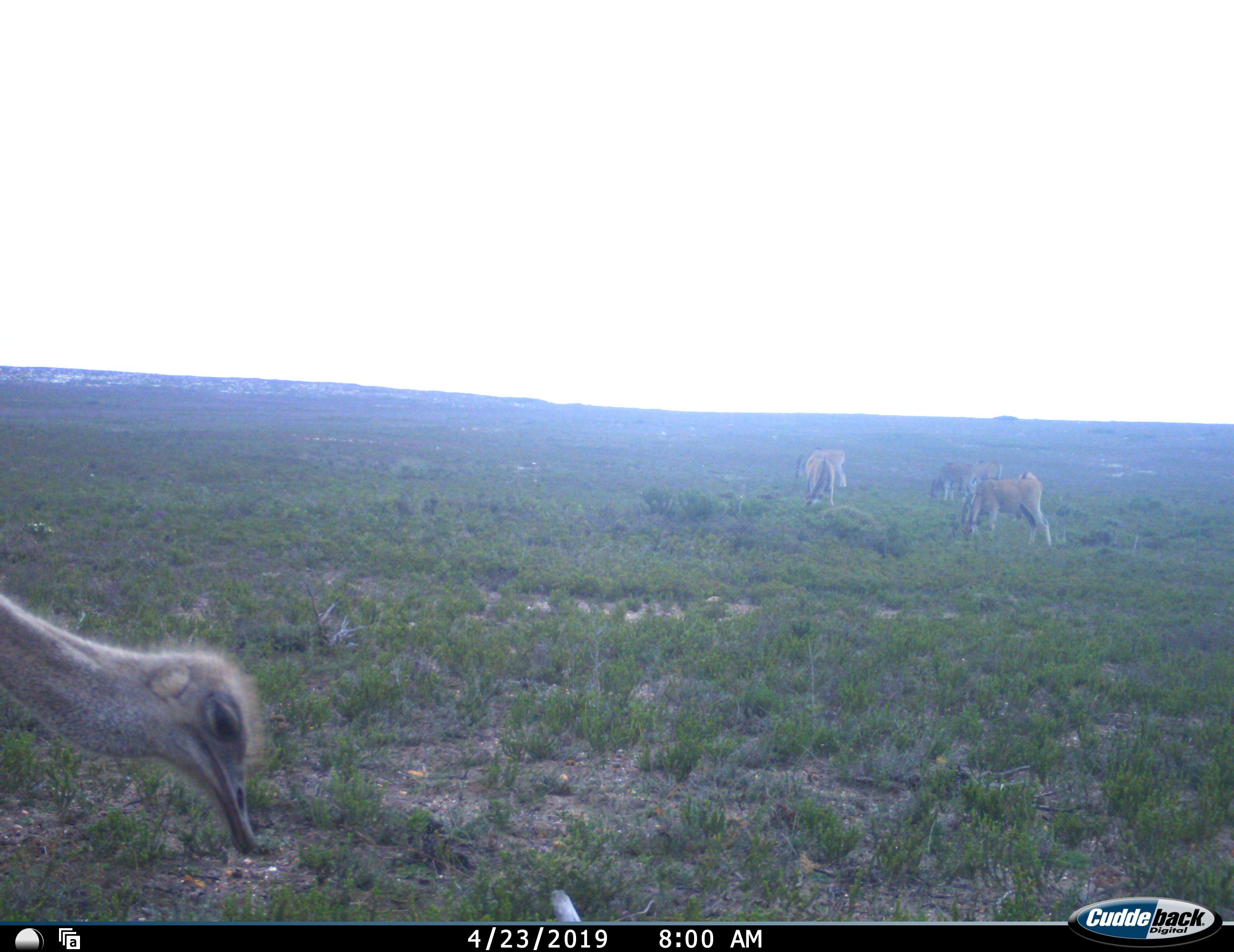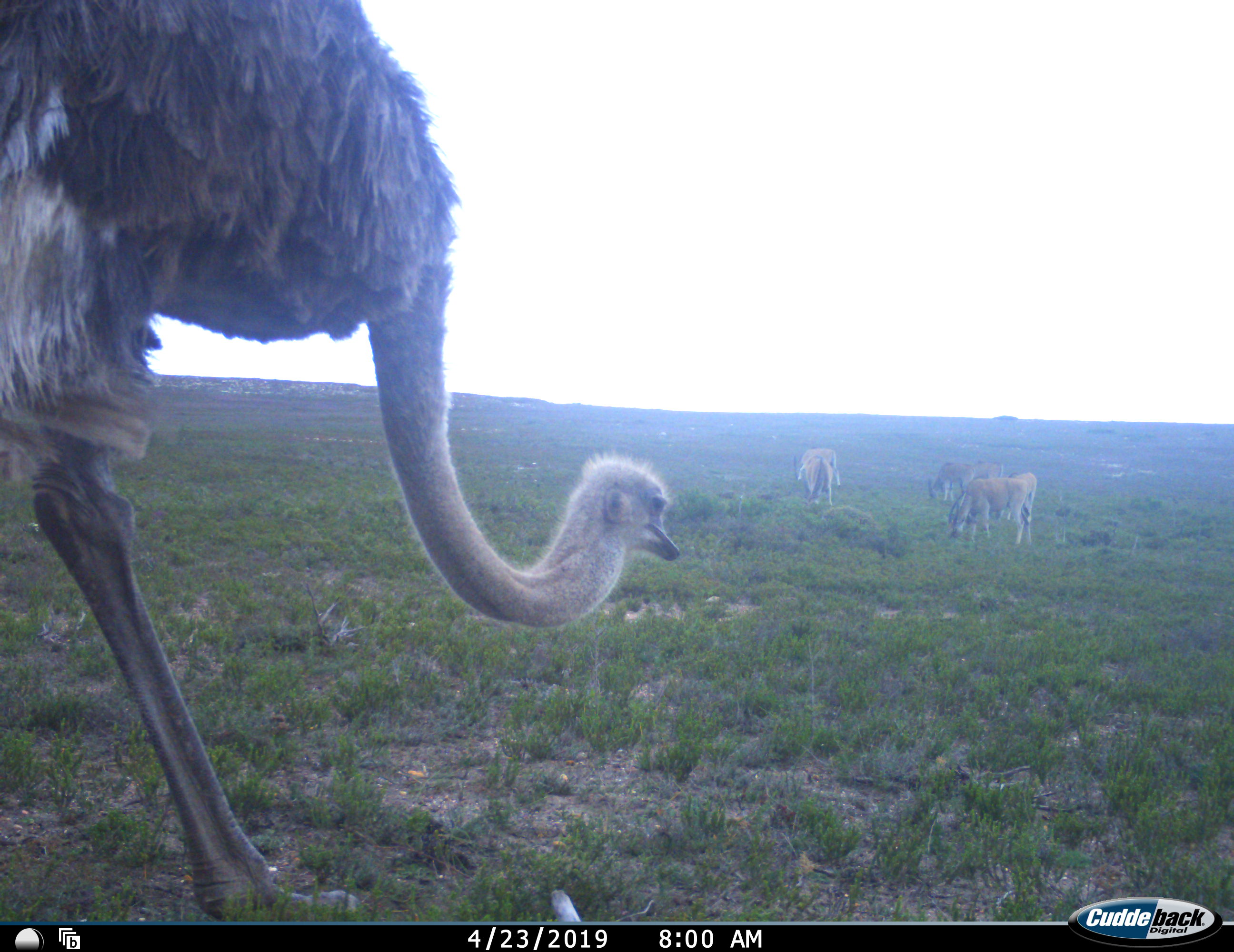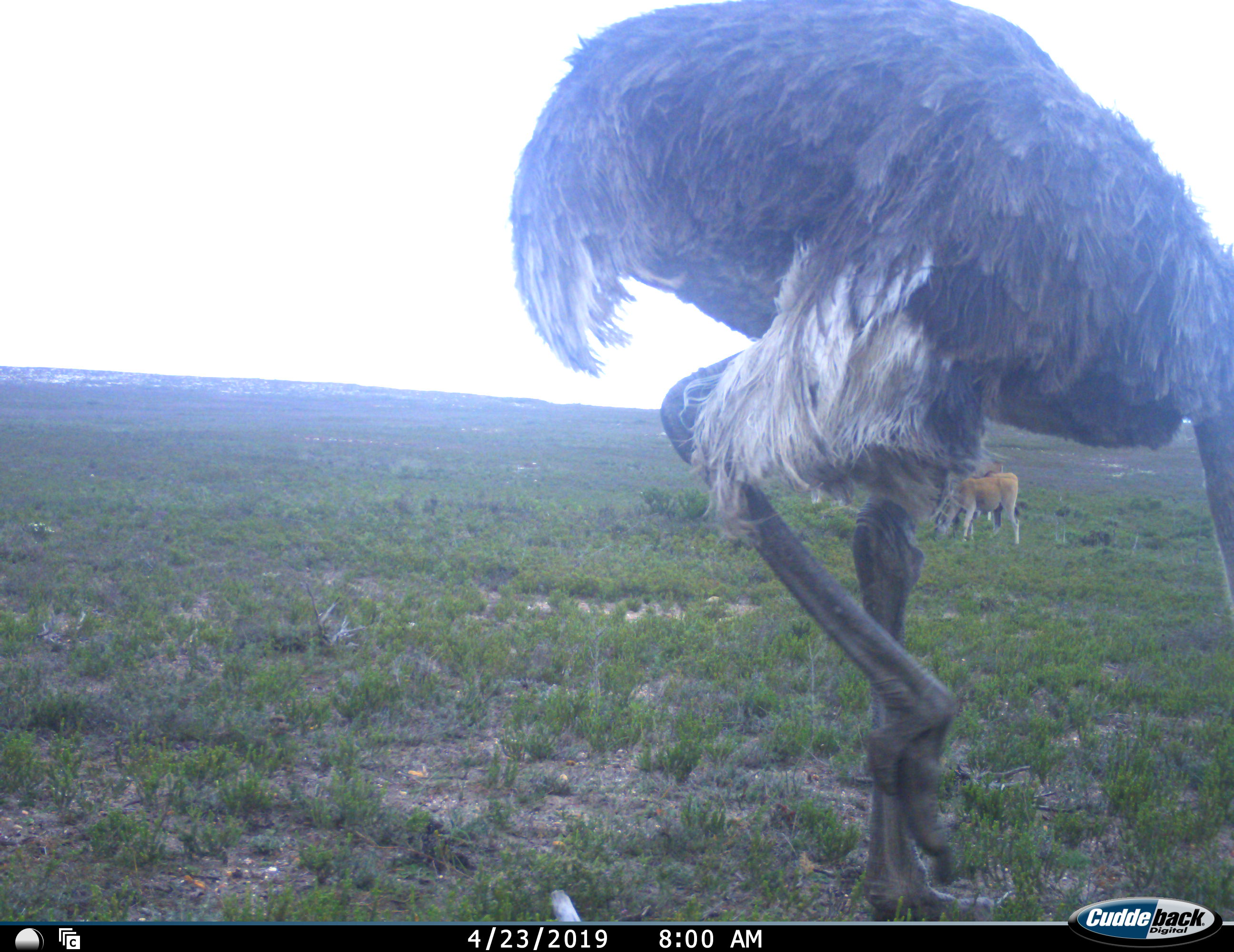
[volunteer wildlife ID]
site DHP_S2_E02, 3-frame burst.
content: unidentified animal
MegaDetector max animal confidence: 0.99